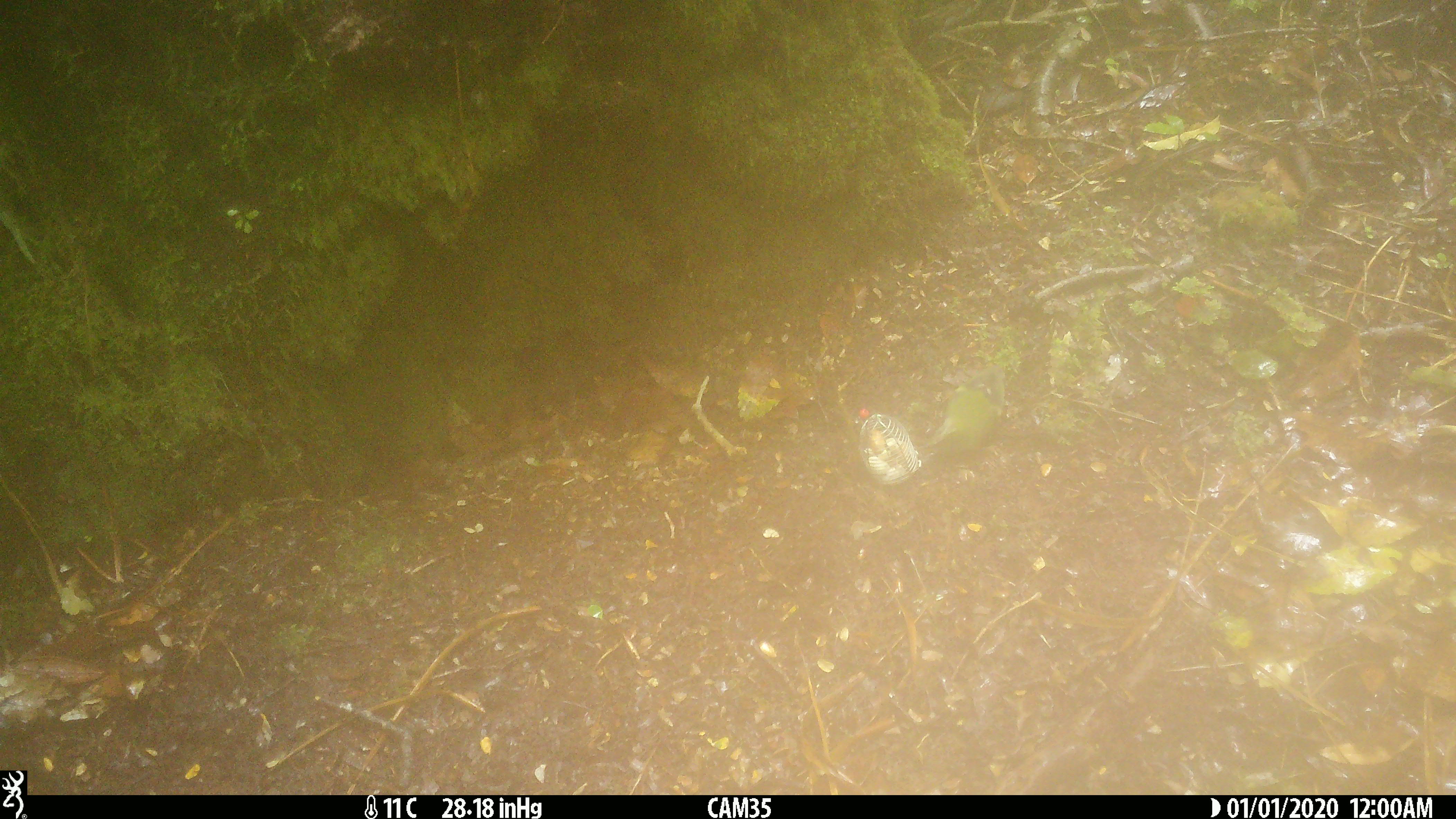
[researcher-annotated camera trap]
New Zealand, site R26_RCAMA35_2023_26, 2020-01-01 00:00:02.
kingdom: Animalia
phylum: Chordata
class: Aves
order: Passeriformes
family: Acanthisittidae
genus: Acanthisitta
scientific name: Acanthisitta chloris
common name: rifleman